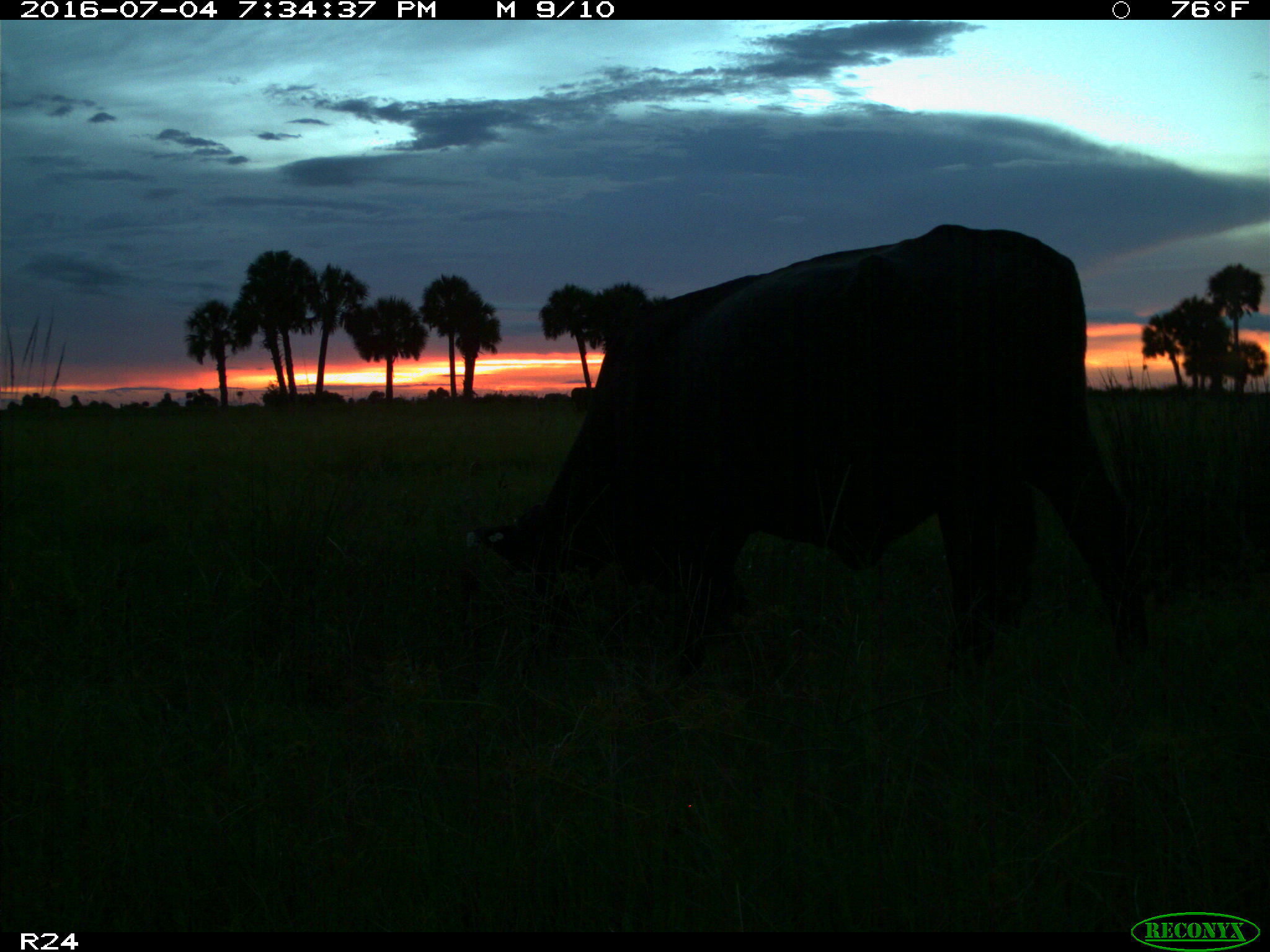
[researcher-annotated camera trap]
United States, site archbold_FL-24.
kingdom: Animalia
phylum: Chordata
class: Mammalia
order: Artiodactyla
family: Bovidae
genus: Bos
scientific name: Bos taurus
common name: domestic cow